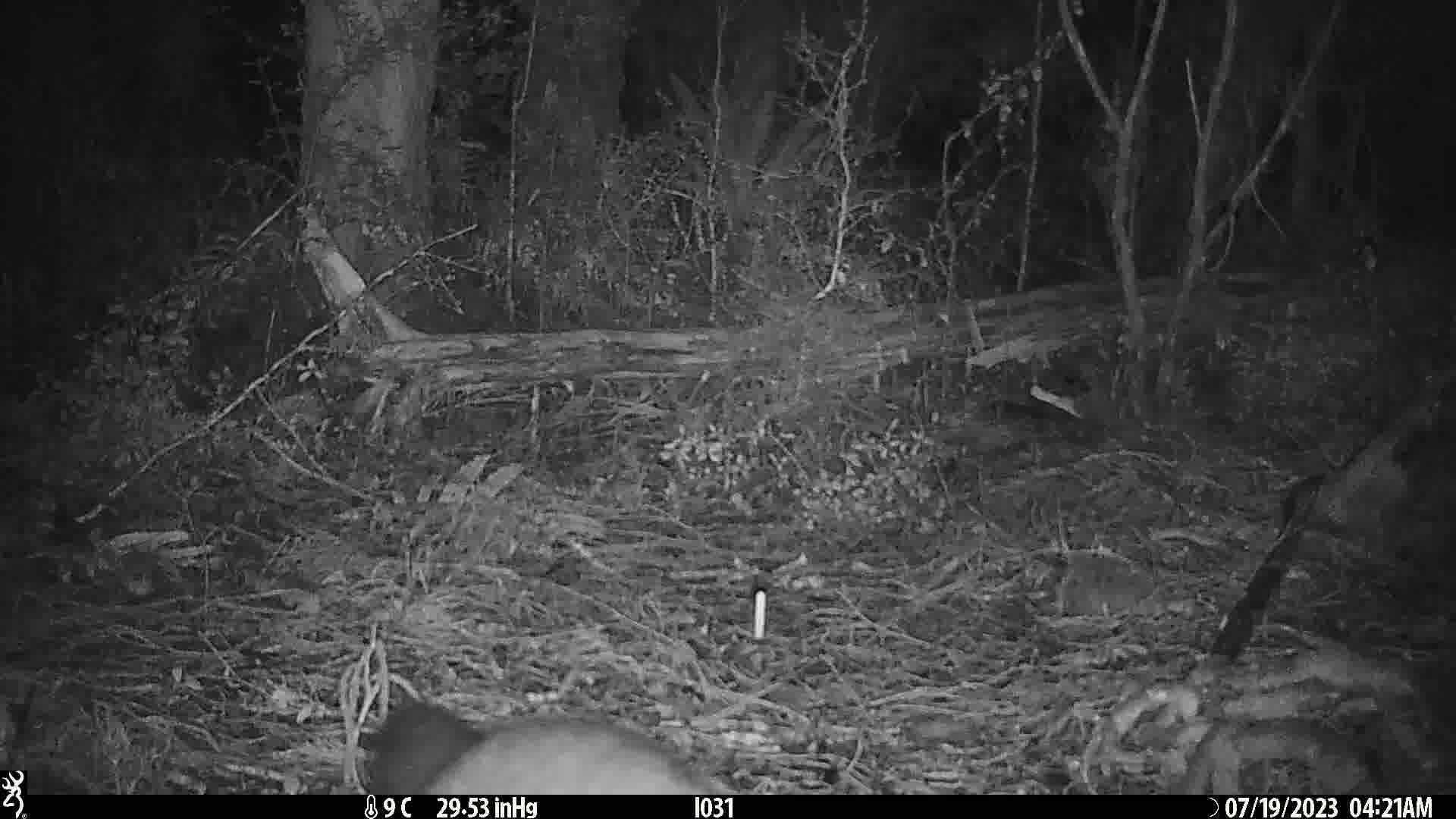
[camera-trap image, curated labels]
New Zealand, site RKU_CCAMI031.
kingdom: Animalia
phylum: Chordata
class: Mammalia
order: Diprotodontia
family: Phalangeridae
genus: Trichosurus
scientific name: Trichosurus vulpecula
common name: common brushtail possum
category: possum